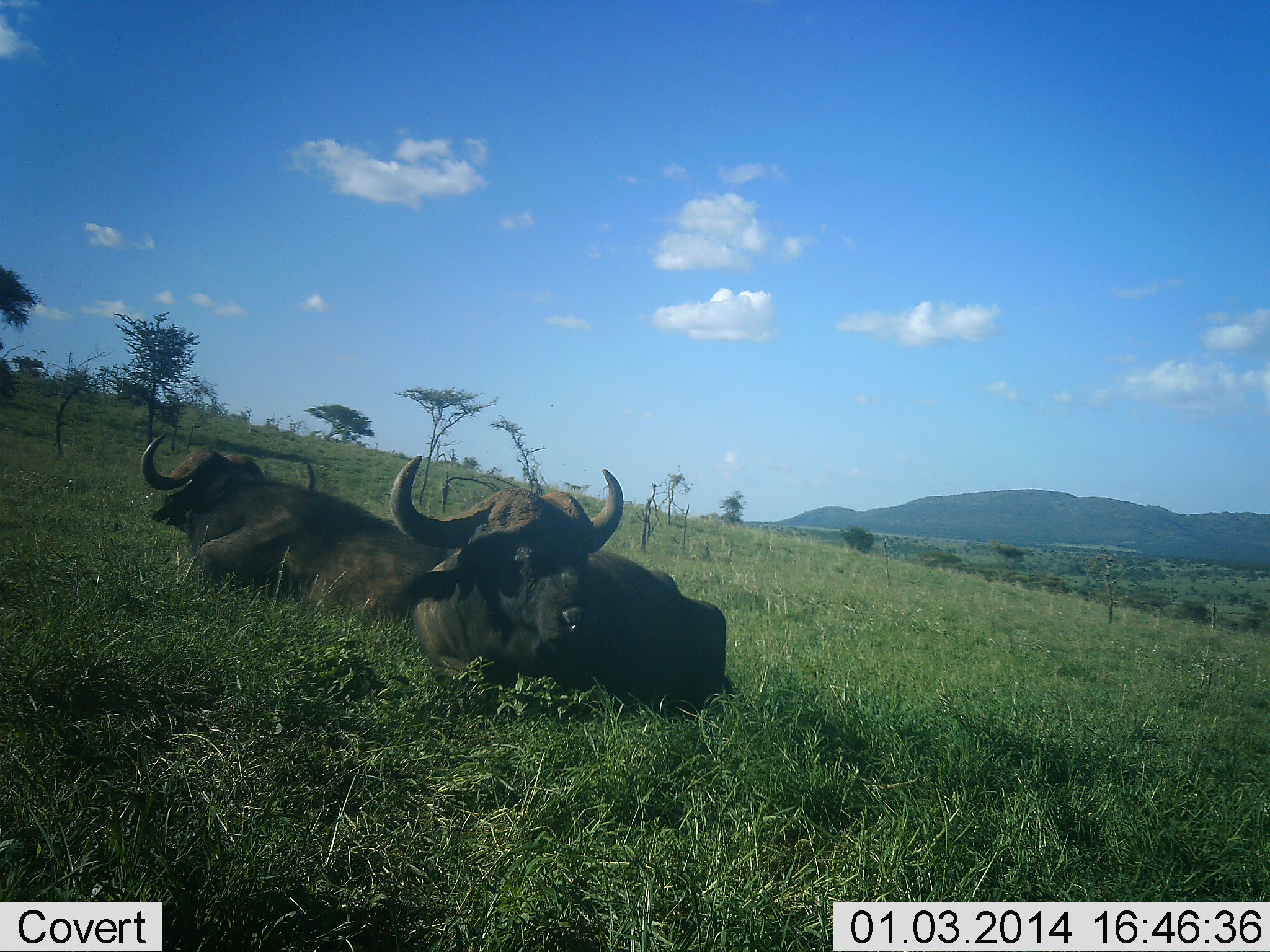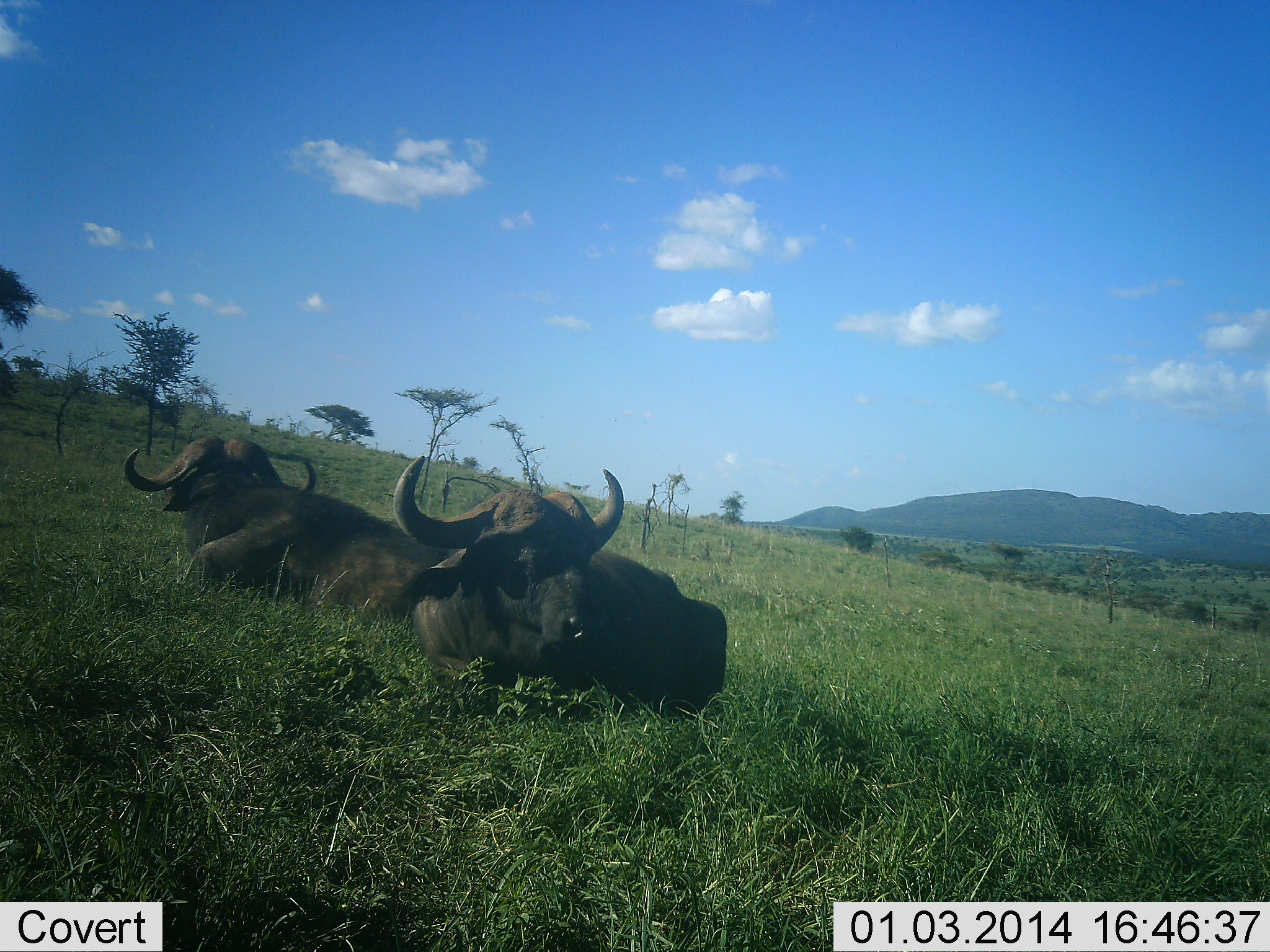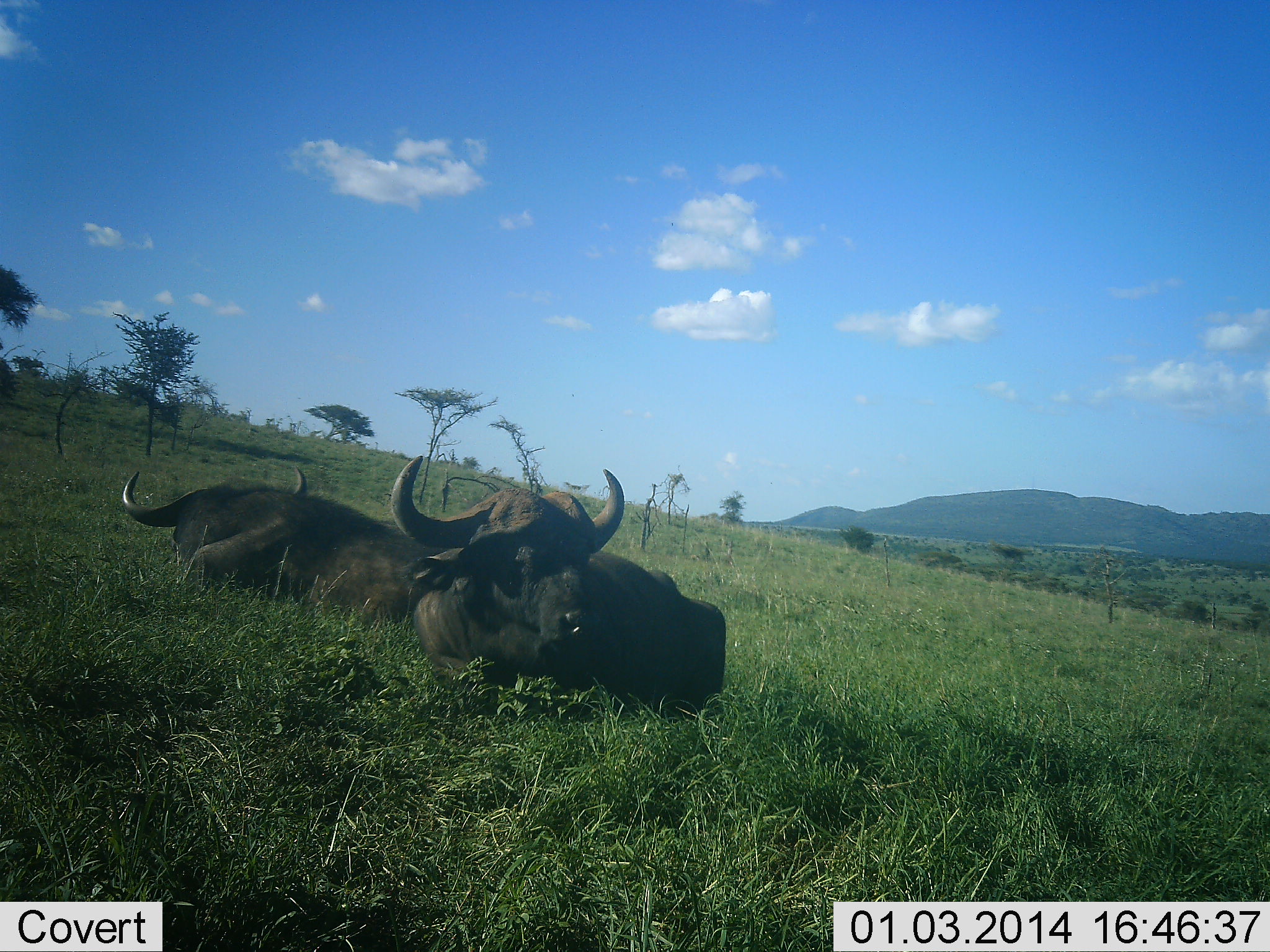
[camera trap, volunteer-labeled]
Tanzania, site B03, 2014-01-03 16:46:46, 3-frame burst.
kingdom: Animalia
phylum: Chordata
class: Mammalia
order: Artiodactyla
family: Bovidae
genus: Syncerus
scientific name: Syncerus caffer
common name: cape buffalo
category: buffalo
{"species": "buffalo (cape buffalo) (Syncerus caffer)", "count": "2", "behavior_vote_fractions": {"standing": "0%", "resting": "100%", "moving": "0%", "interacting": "0%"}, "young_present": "0%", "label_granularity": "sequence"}